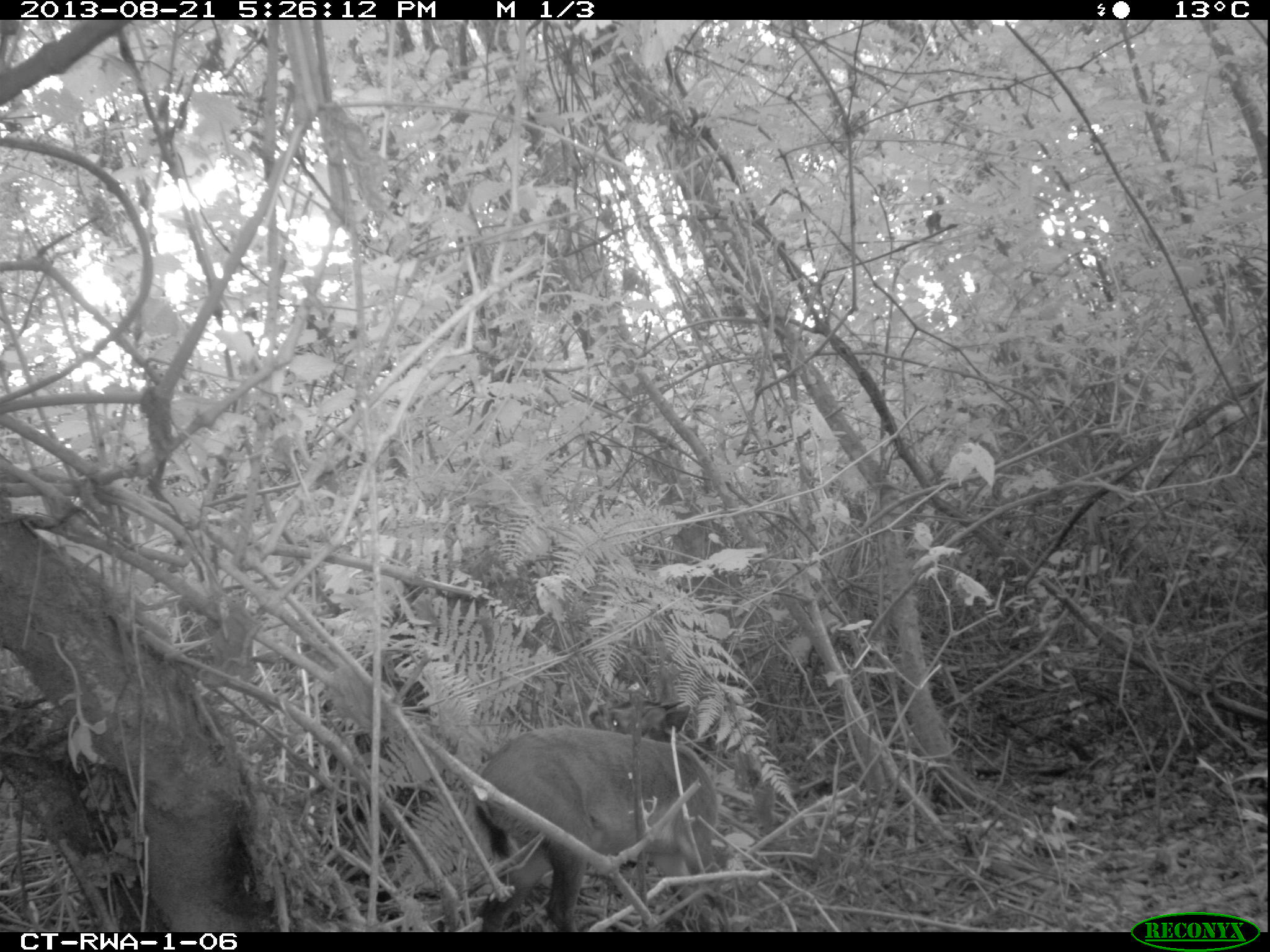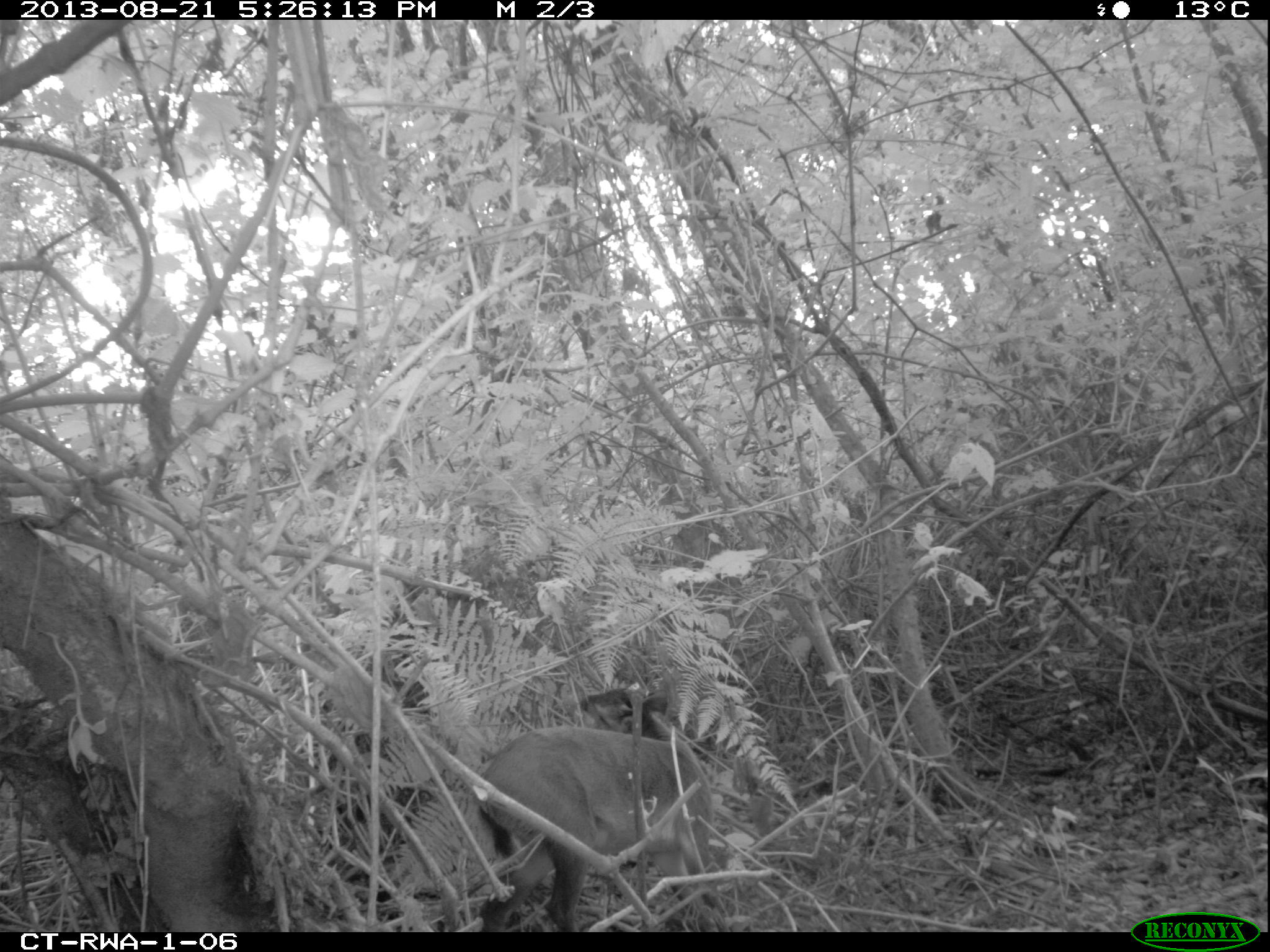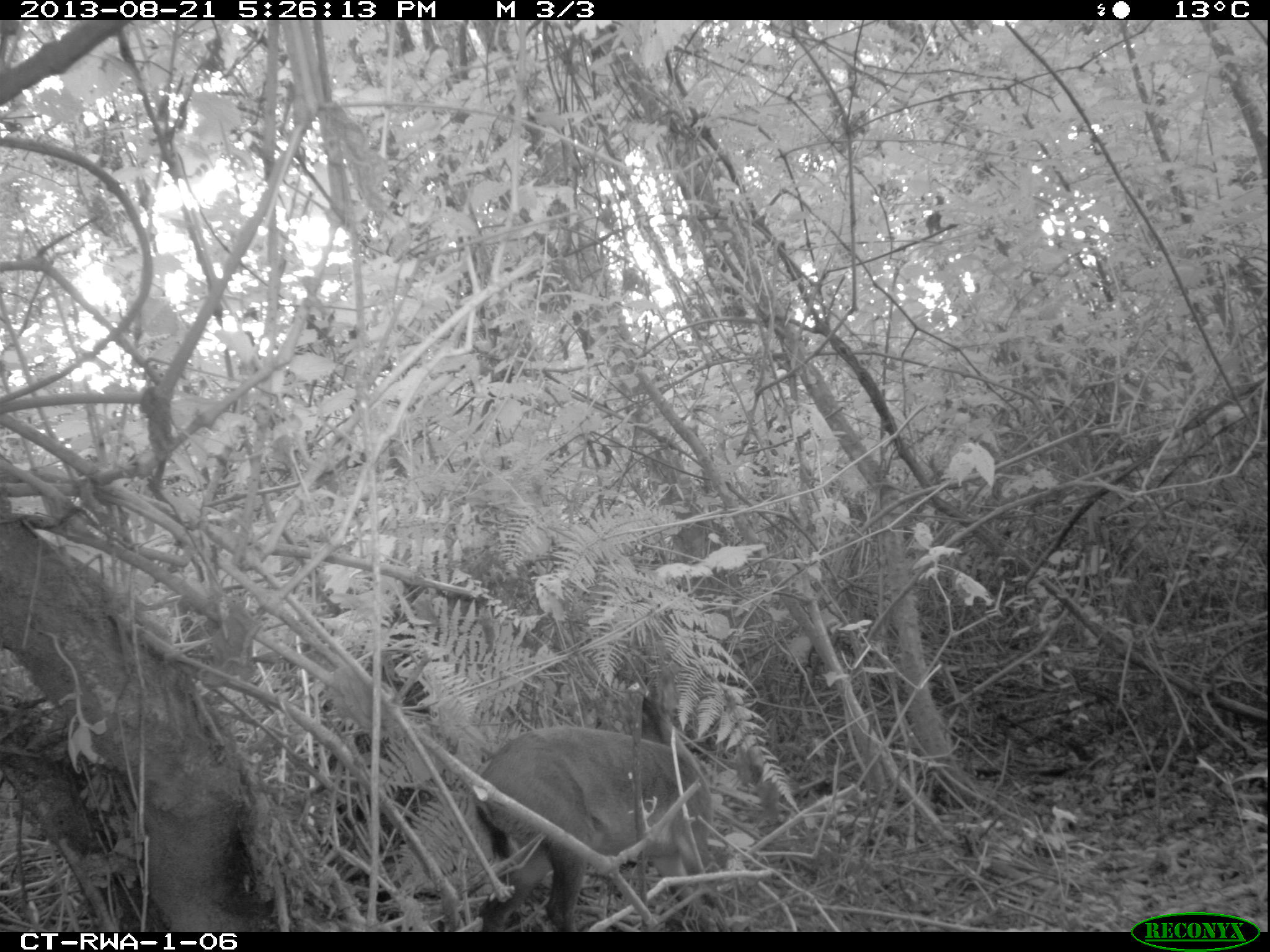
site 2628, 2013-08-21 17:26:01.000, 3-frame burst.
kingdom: Animalia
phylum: Chordata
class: Mammalia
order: Artiodactyla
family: Bovidae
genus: Cephalophus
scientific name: Cephalophus nigrifrons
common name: black-fronted duiker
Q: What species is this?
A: Cephalophus nigrifrons (black-fronted duiker).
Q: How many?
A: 1.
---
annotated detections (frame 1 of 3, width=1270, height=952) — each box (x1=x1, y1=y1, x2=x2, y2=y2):
cephalophus nigrifrons: (x1=475, y1=724, x2=725, y2=928)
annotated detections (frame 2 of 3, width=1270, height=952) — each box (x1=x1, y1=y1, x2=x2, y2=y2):
cephalophus nigrifrons: (x1=473, y1=682, x2=743, y2=928)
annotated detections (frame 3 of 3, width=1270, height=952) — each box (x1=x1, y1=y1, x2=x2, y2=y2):
cephalophus nigrifrons: (x1=472, y1=696, x2=733, y2=932)